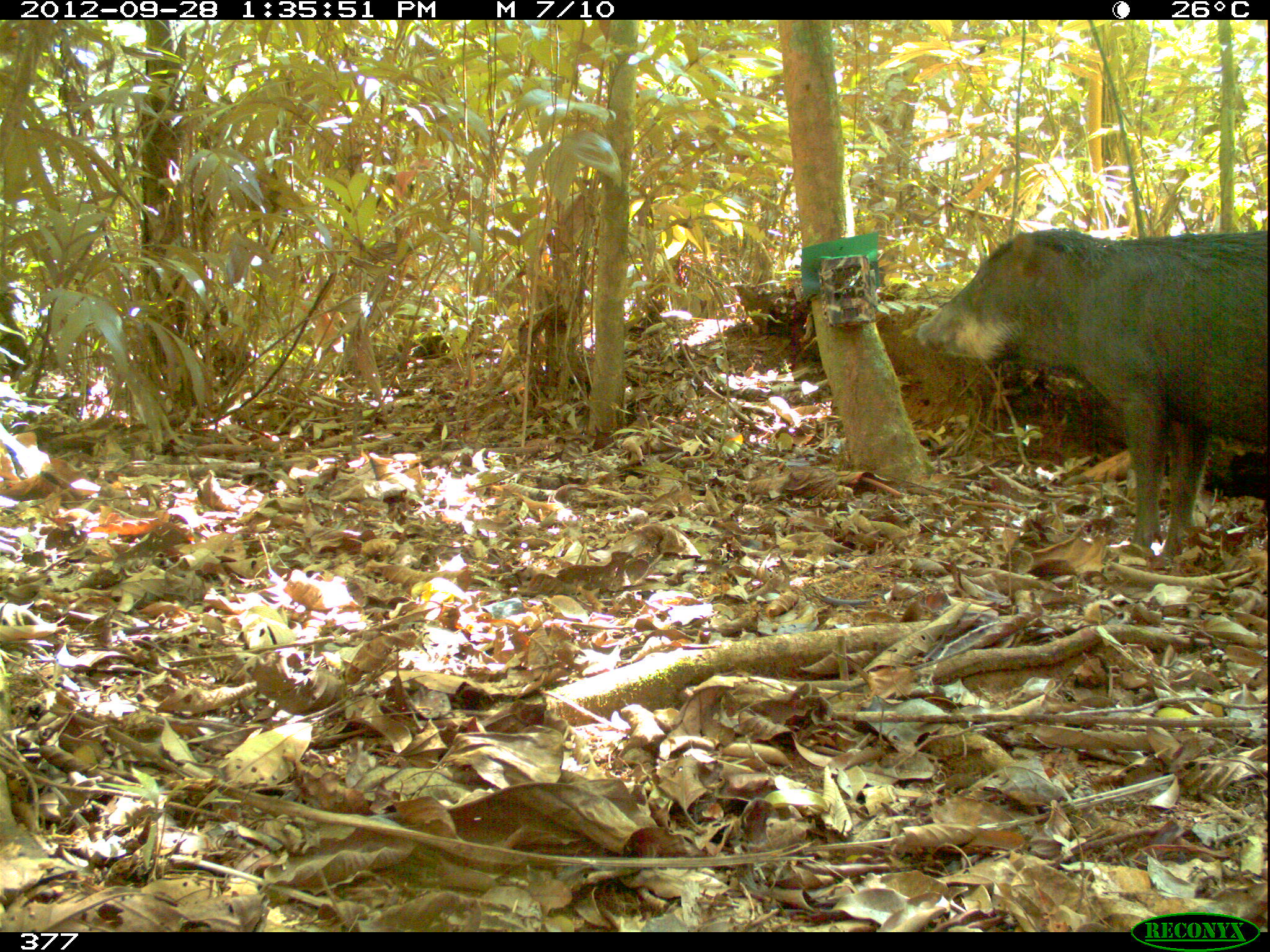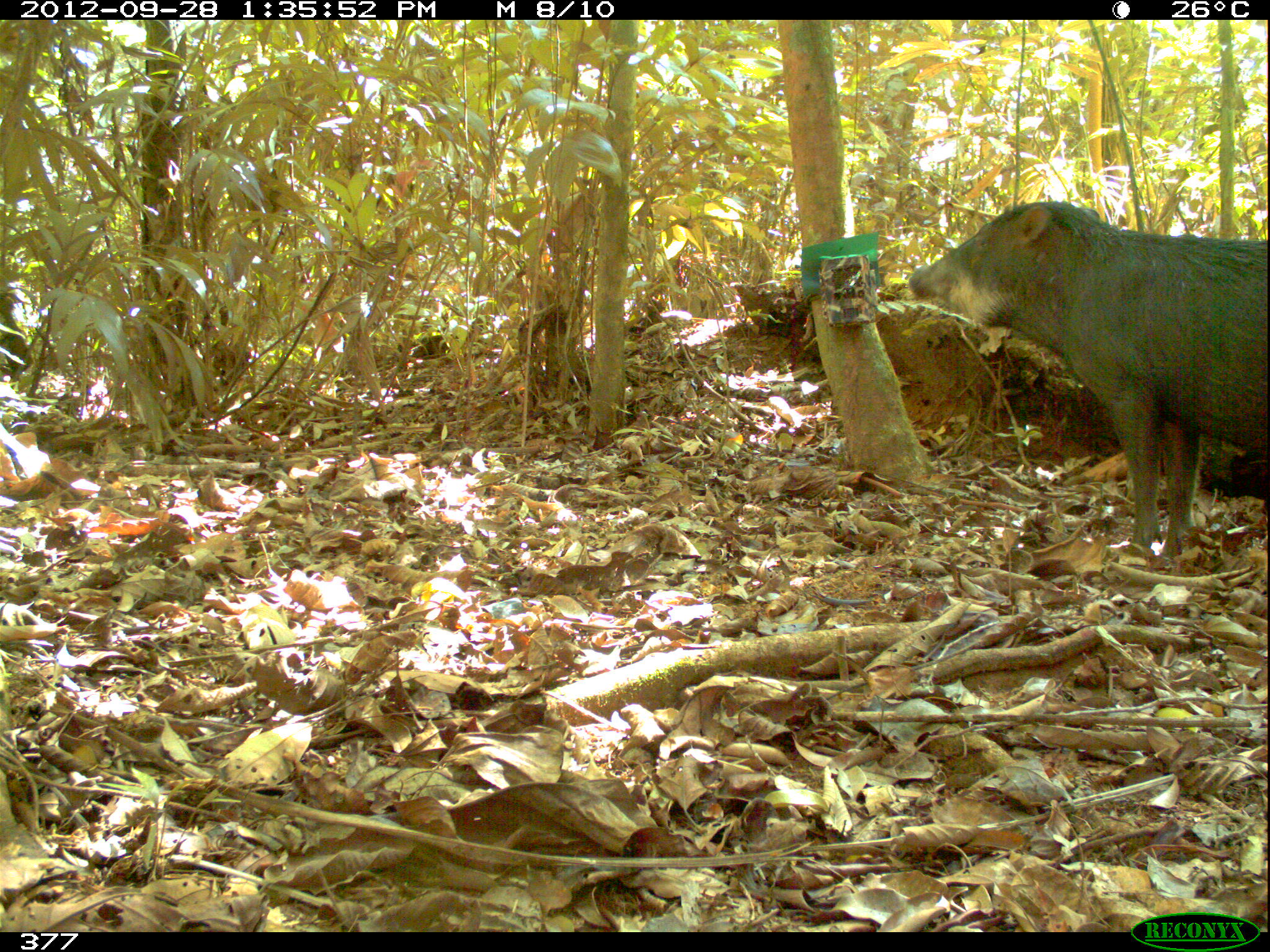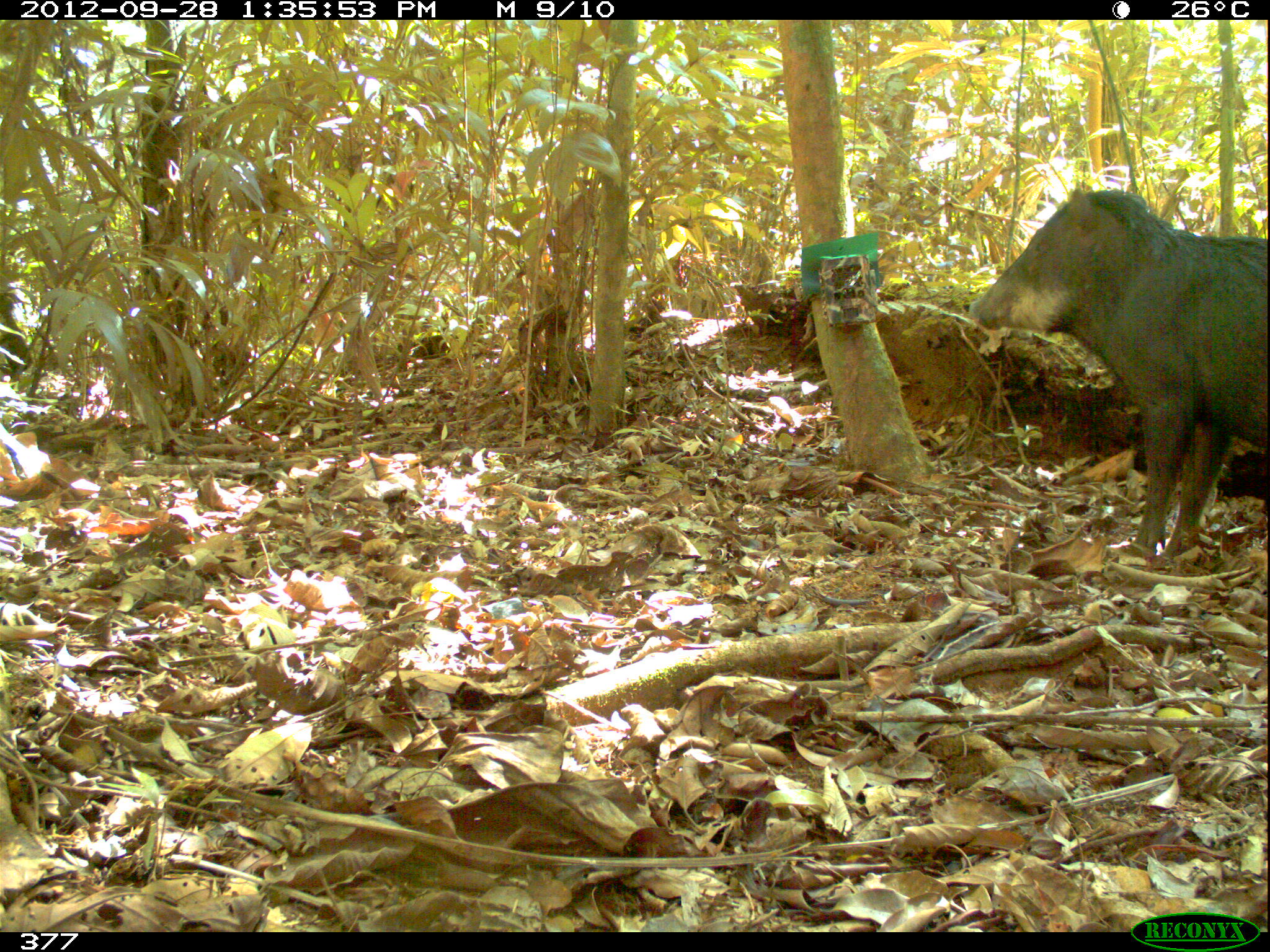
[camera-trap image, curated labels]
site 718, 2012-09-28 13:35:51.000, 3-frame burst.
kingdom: Animalia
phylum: Chordata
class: Mammalia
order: Artiodactyla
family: Tayassuidae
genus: Tayassu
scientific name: Tayassu pecari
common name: white-lipped peccary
Tayassu pecari (white-lipped peccary).